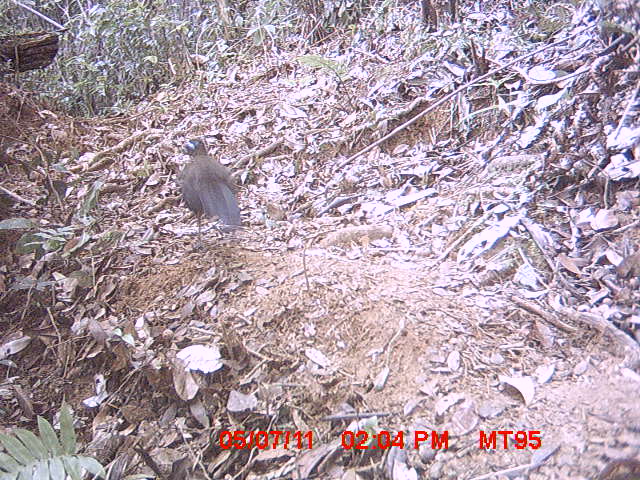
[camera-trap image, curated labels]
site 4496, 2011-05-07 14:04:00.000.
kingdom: Animalia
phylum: Chordata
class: Aves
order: Cuculiformes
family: Cuculidae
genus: Coua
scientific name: Coua caerulea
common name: blue coua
Coua caerulea (blue coua), count 1.